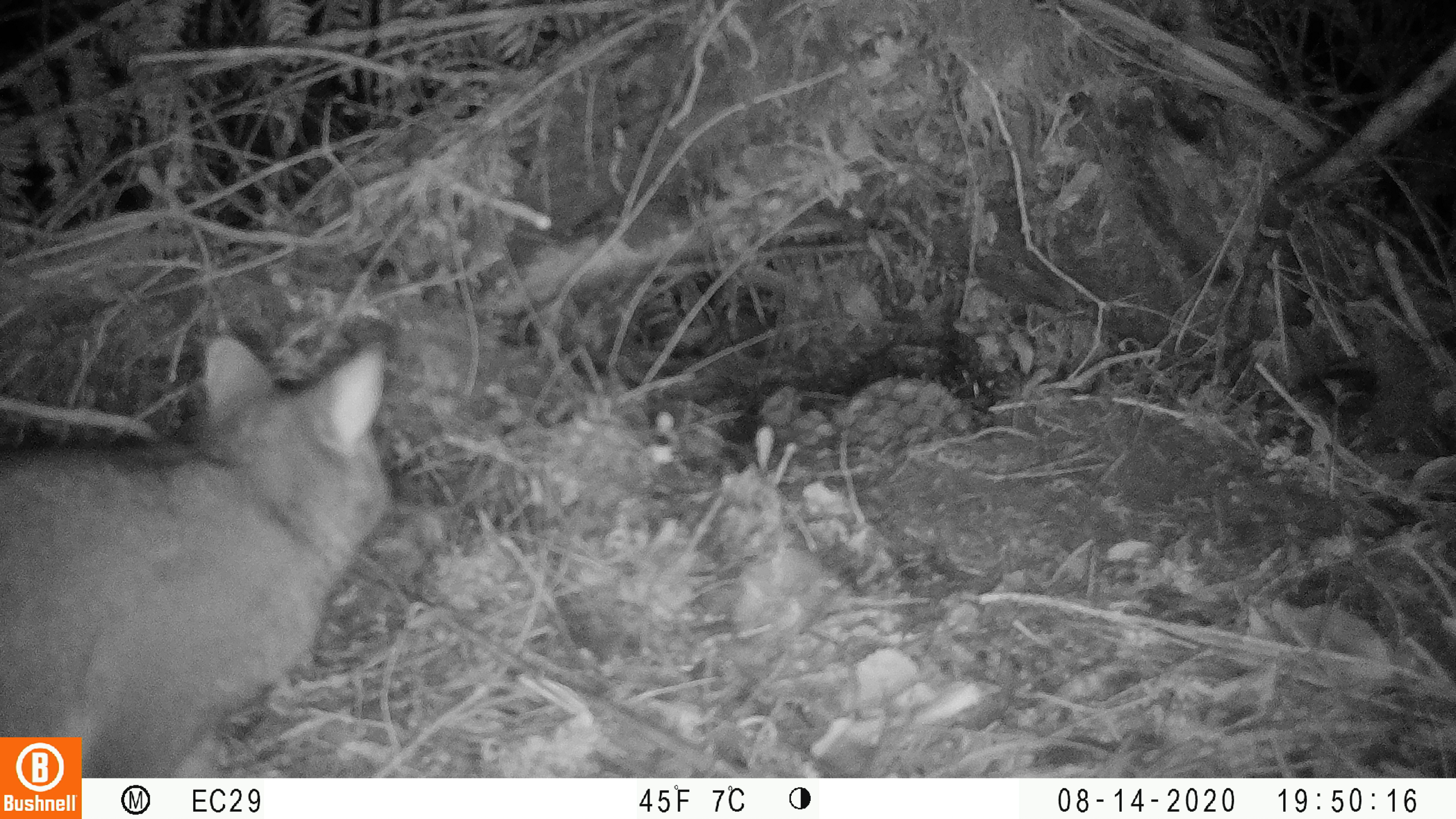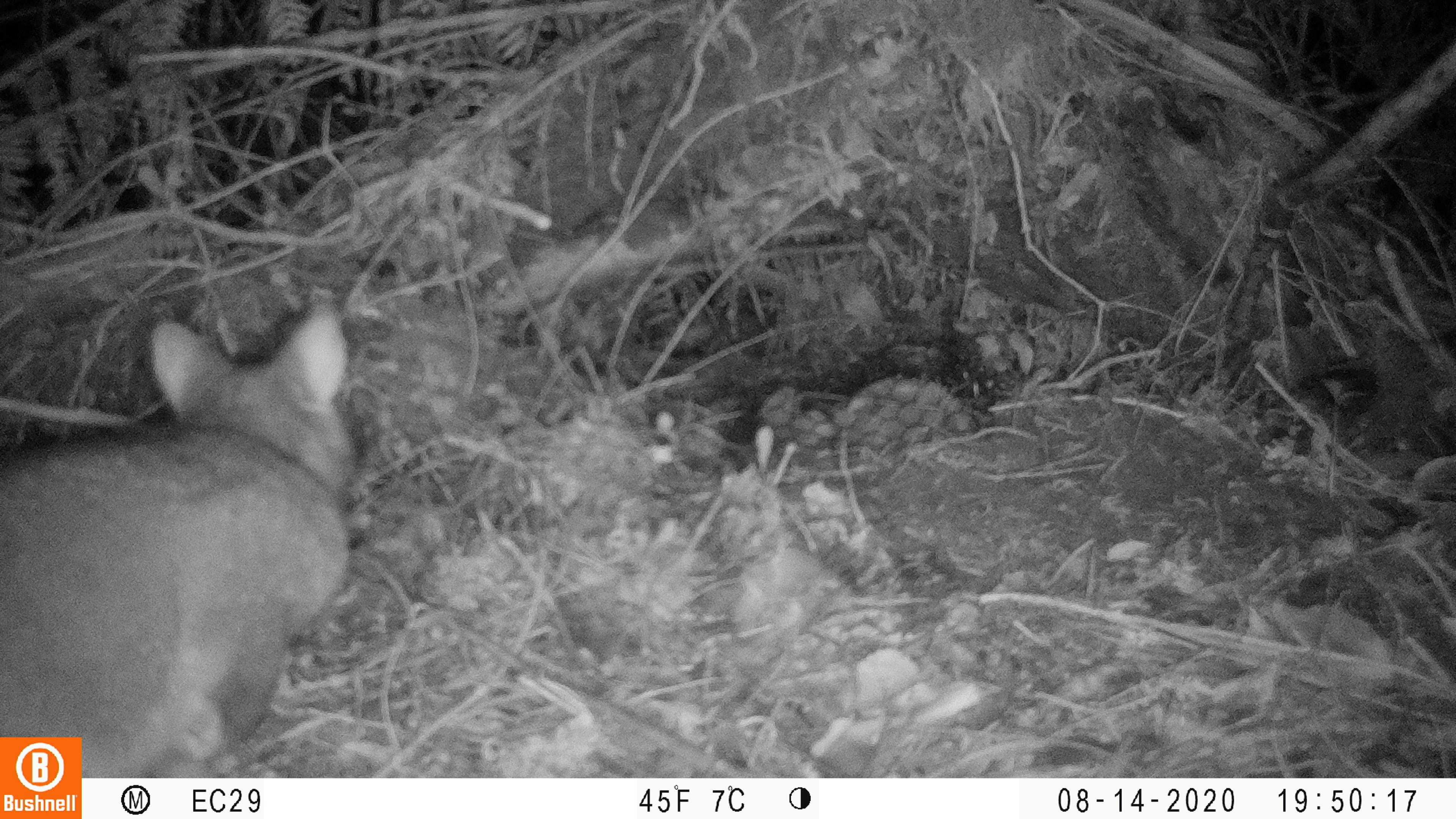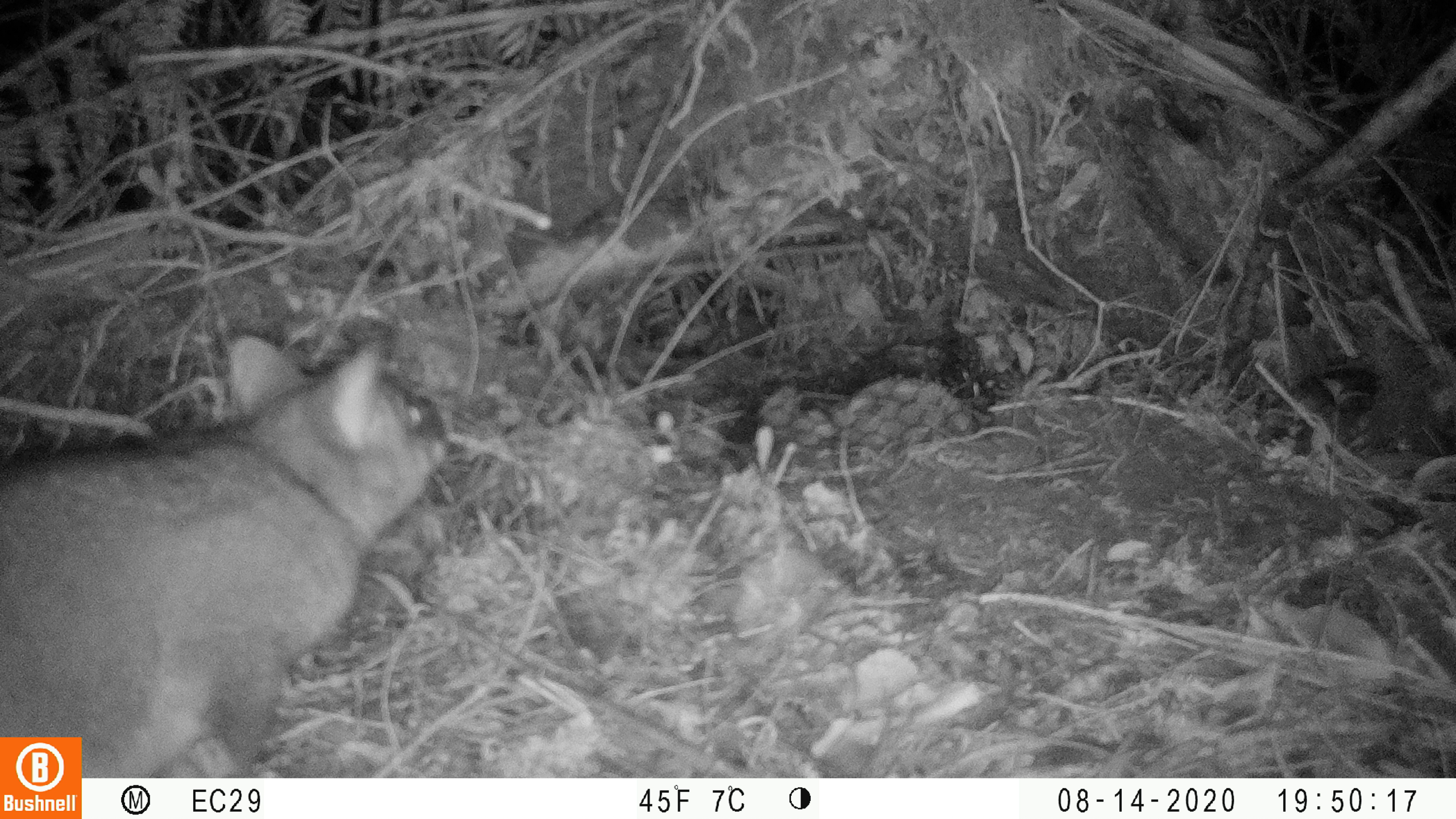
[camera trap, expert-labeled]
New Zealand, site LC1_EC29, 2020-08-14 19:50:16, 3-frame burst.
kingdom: Animalia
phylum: Chordata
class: Mammalia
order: Diprotodontia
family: Phalangeridae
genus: Trichosurus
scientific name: Trichosurus vulpecula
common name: common brushtail possum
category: possum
Possum (common brushtail possum) (Trichosurus vulpecula).